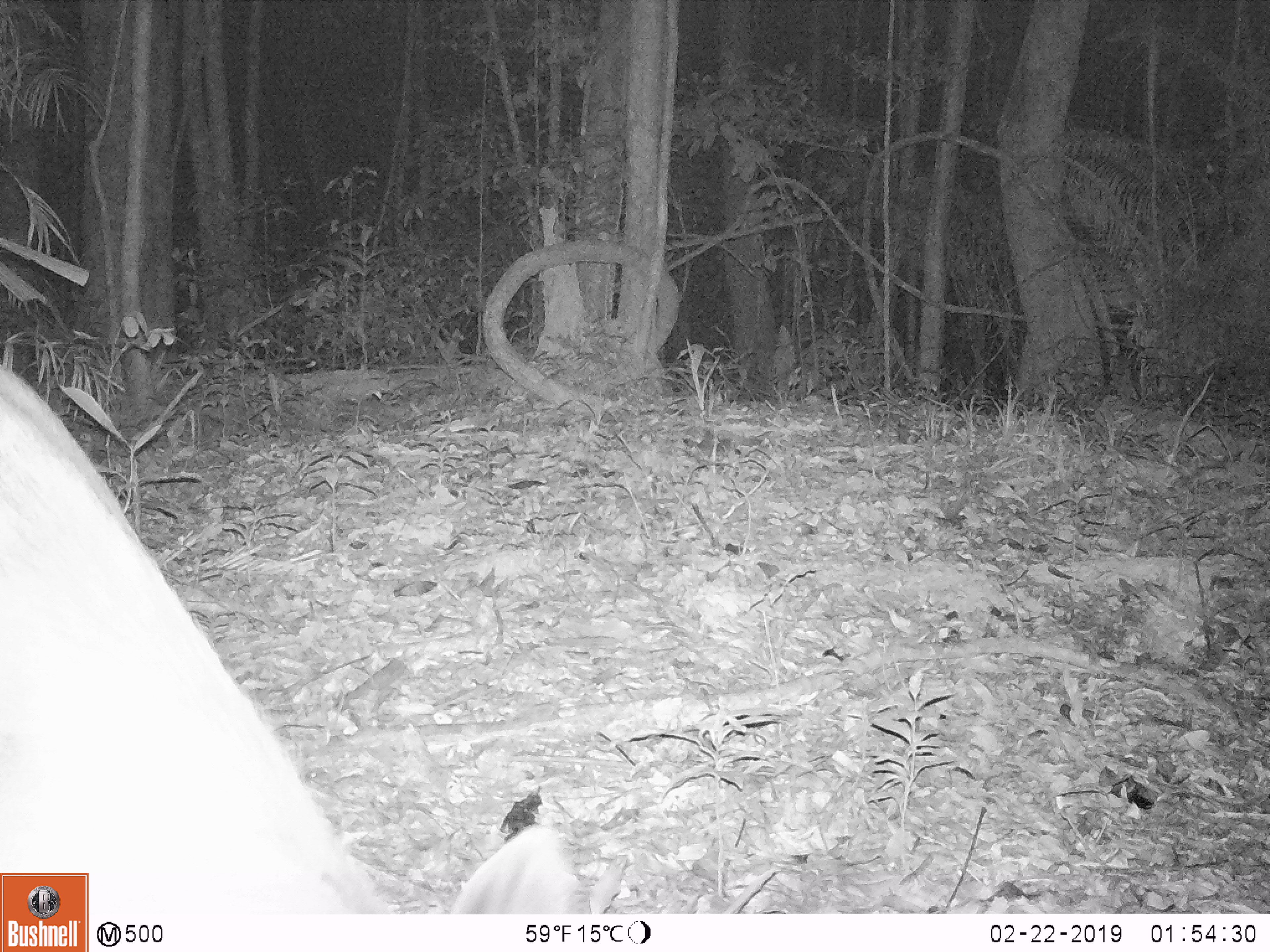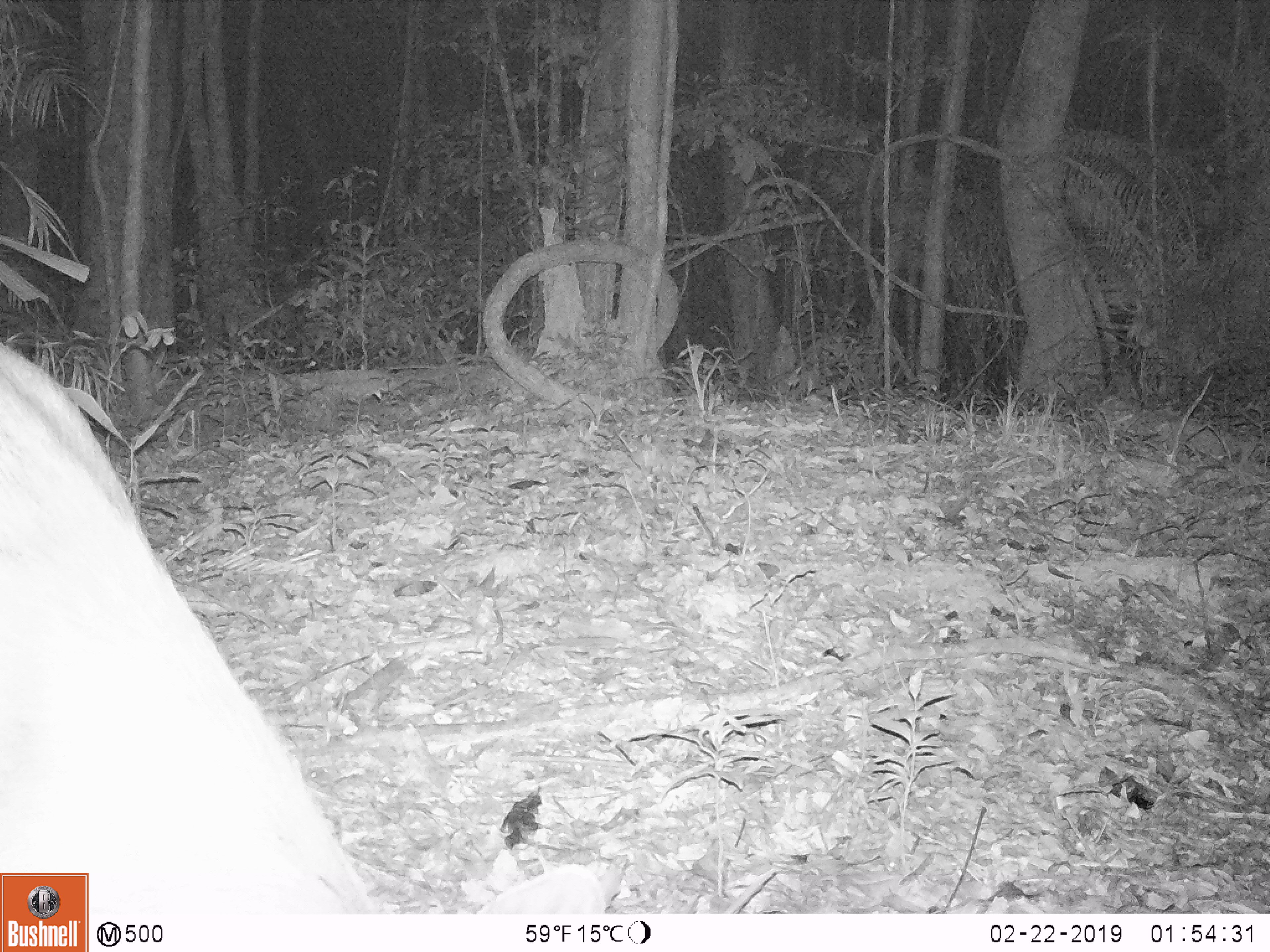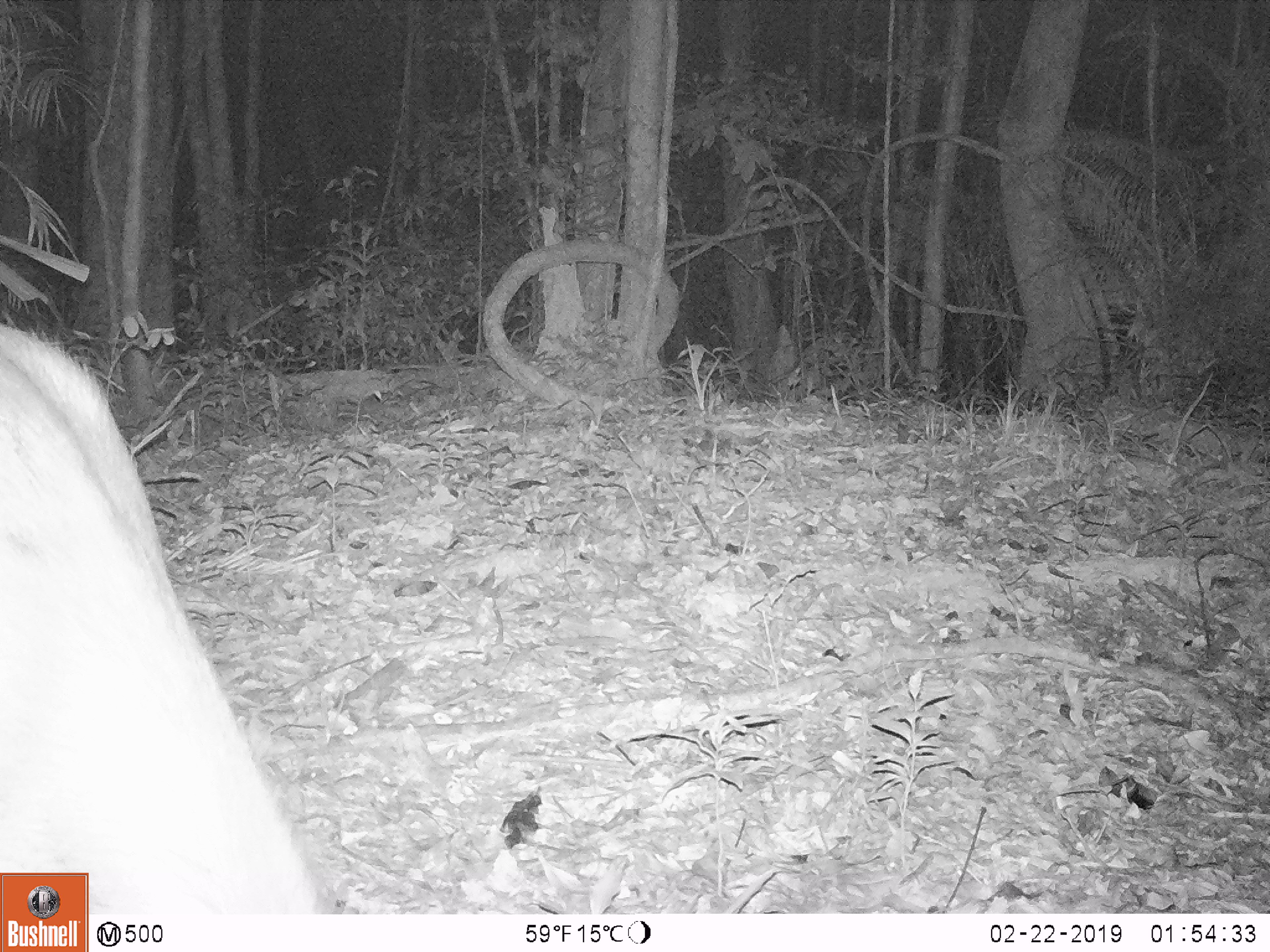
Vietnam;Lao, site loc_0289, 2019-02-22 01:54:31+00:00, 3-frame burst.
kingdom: Animalia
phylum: Chordata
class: Mammalia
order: Artiodactyla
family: Cervidae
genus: Rusa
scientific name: Rusa unicolor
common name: sambar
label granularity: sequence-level